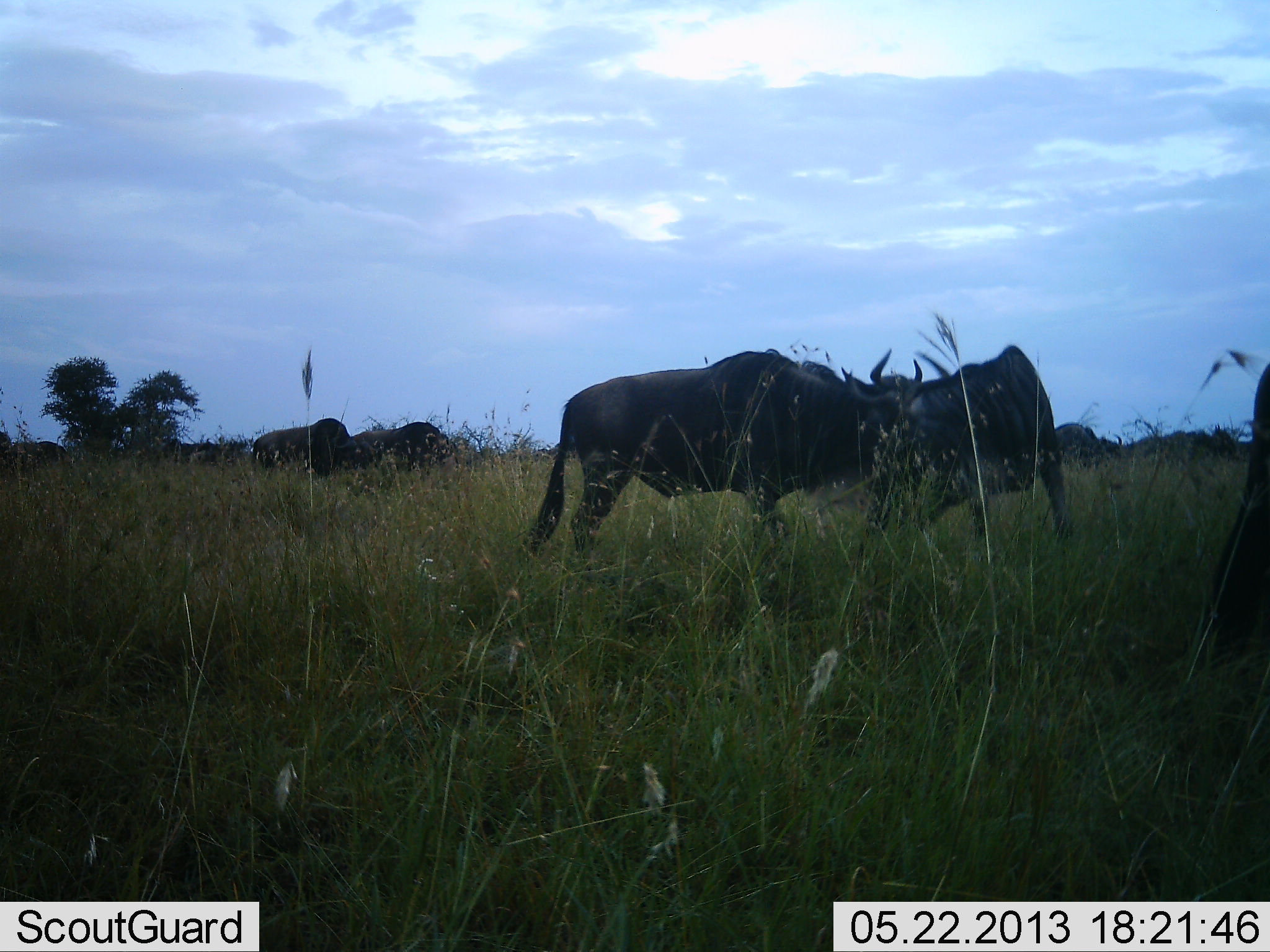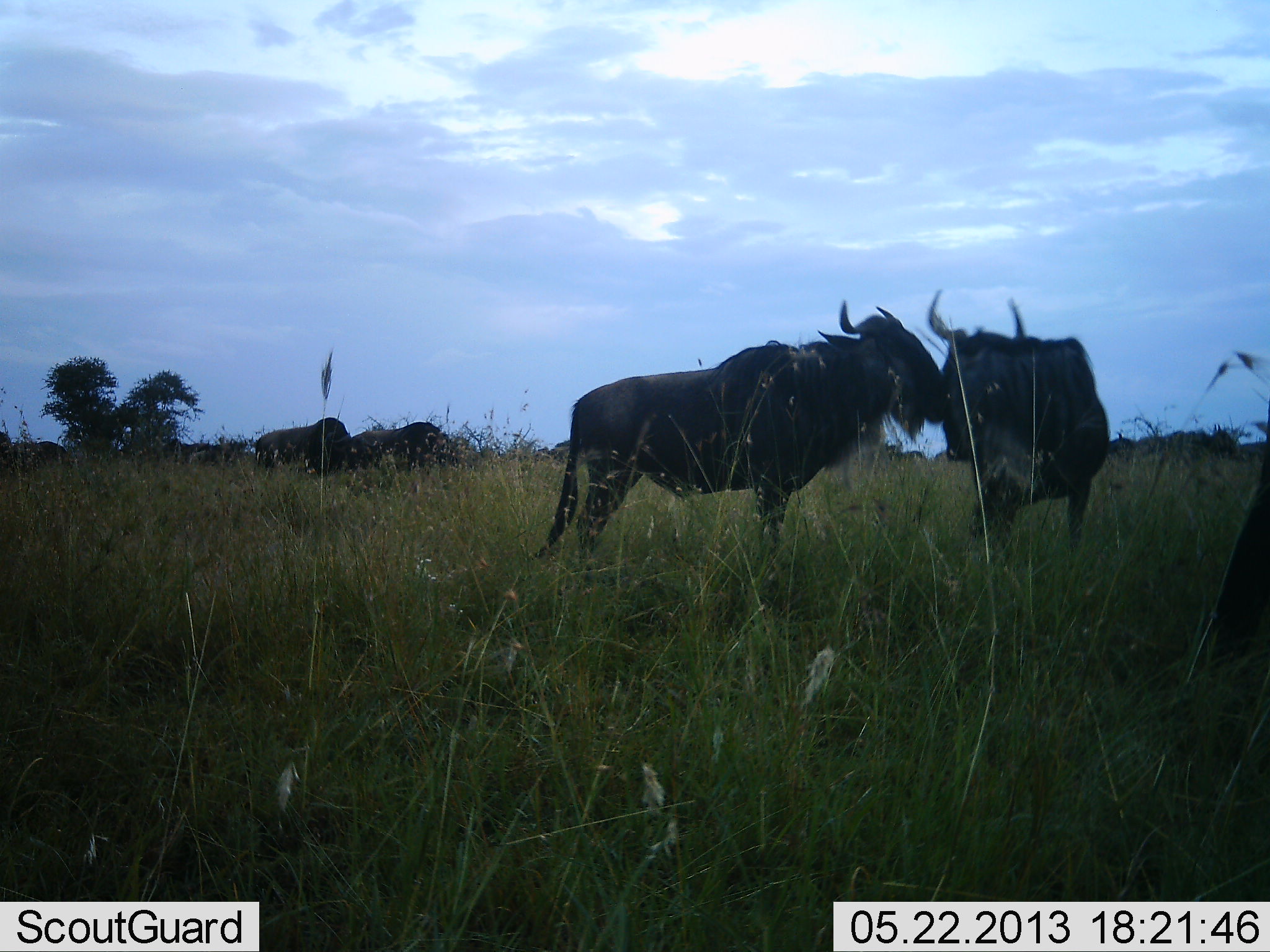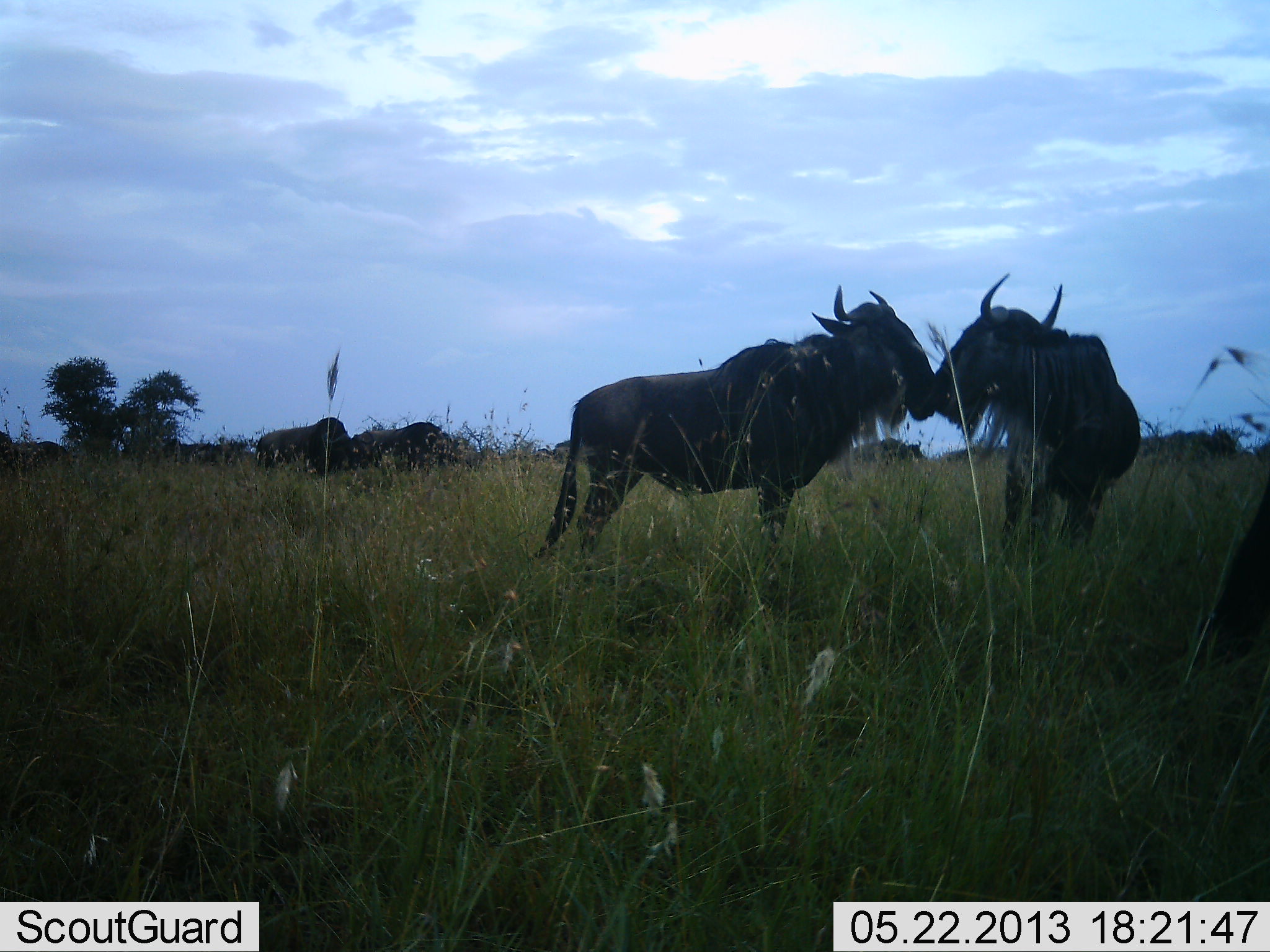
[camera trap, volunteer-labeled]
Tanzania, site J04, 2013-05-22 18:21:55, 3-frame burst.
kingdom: Animalia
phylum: Chordata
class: Mammalia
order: Artiodactyla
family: Bovidae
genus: Connochaetes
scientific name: Connochaetes taurinus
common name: blue wildebeest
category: wildebeest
Wildebeest (blue wildebeest) (Connochaetes taurinus), count 6. Behavior (volunteer vote fractions): standing 74%, resting 0%, moving 21%, interacting 84%. Young present (vote fraction): 0%. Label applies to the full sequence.